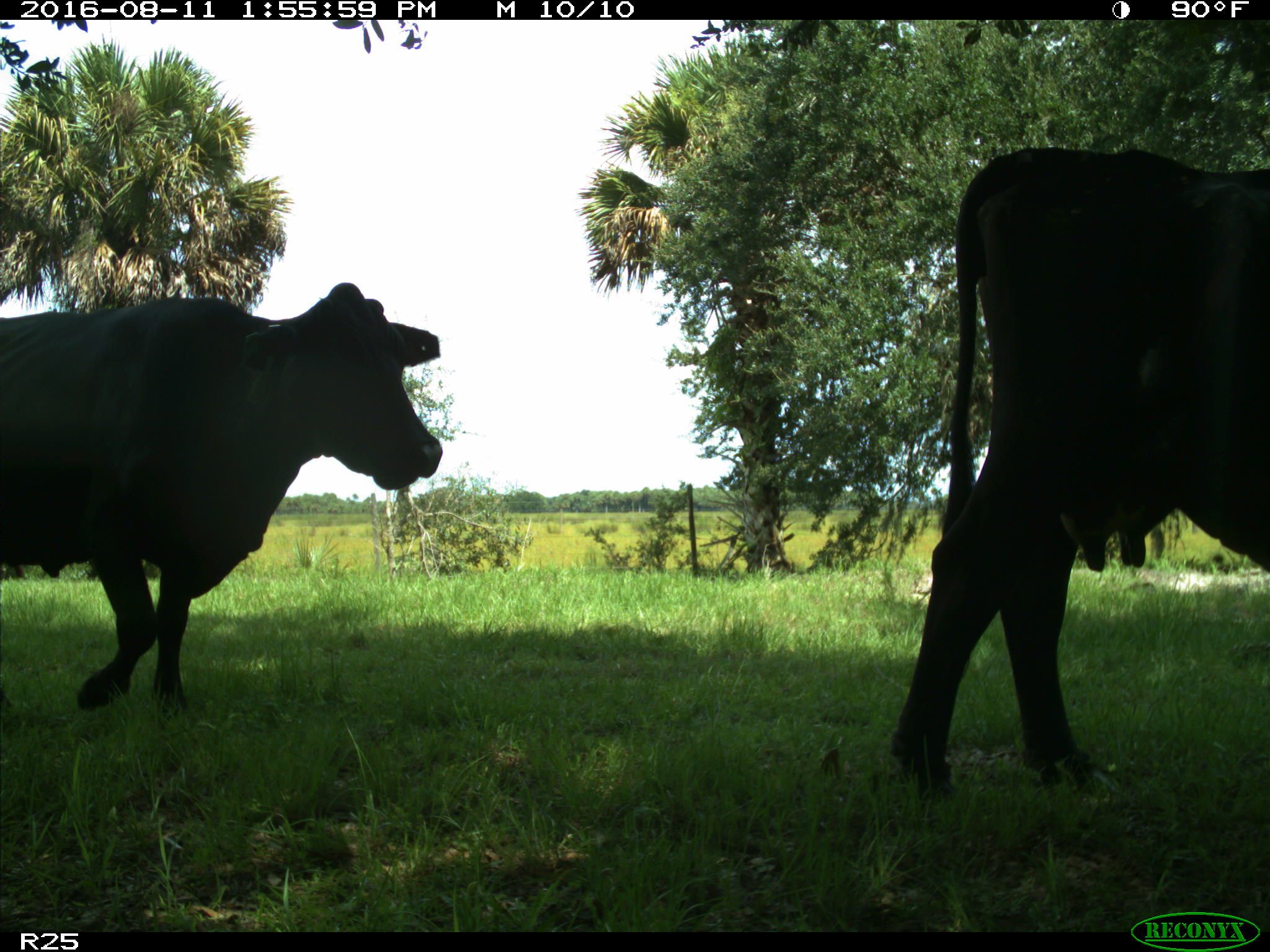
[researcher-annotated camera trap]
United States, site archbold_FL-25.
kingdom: Animalia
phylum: Chordata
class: Mammalia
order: Artiodactyla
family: Bovidae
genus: Bos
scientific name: Bos taurus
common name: domestic cow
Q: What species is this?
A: Bos taurus (domestic cow).